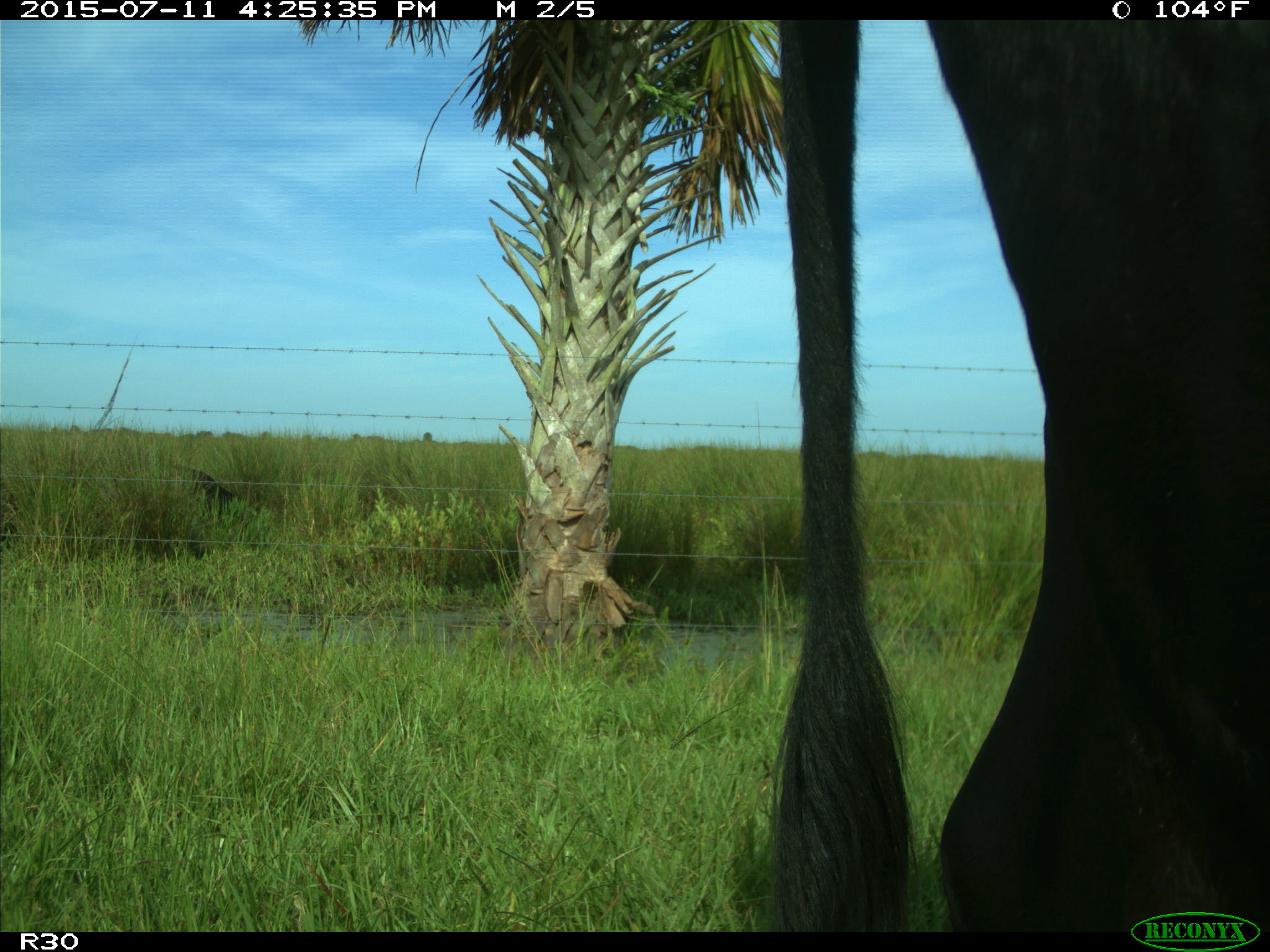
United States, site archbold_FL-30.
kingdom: Animalia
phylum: Chordata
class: Mammalia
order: Artiodactyla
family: Bovidae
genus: Bos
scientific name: Bos taurus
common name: domestic cow